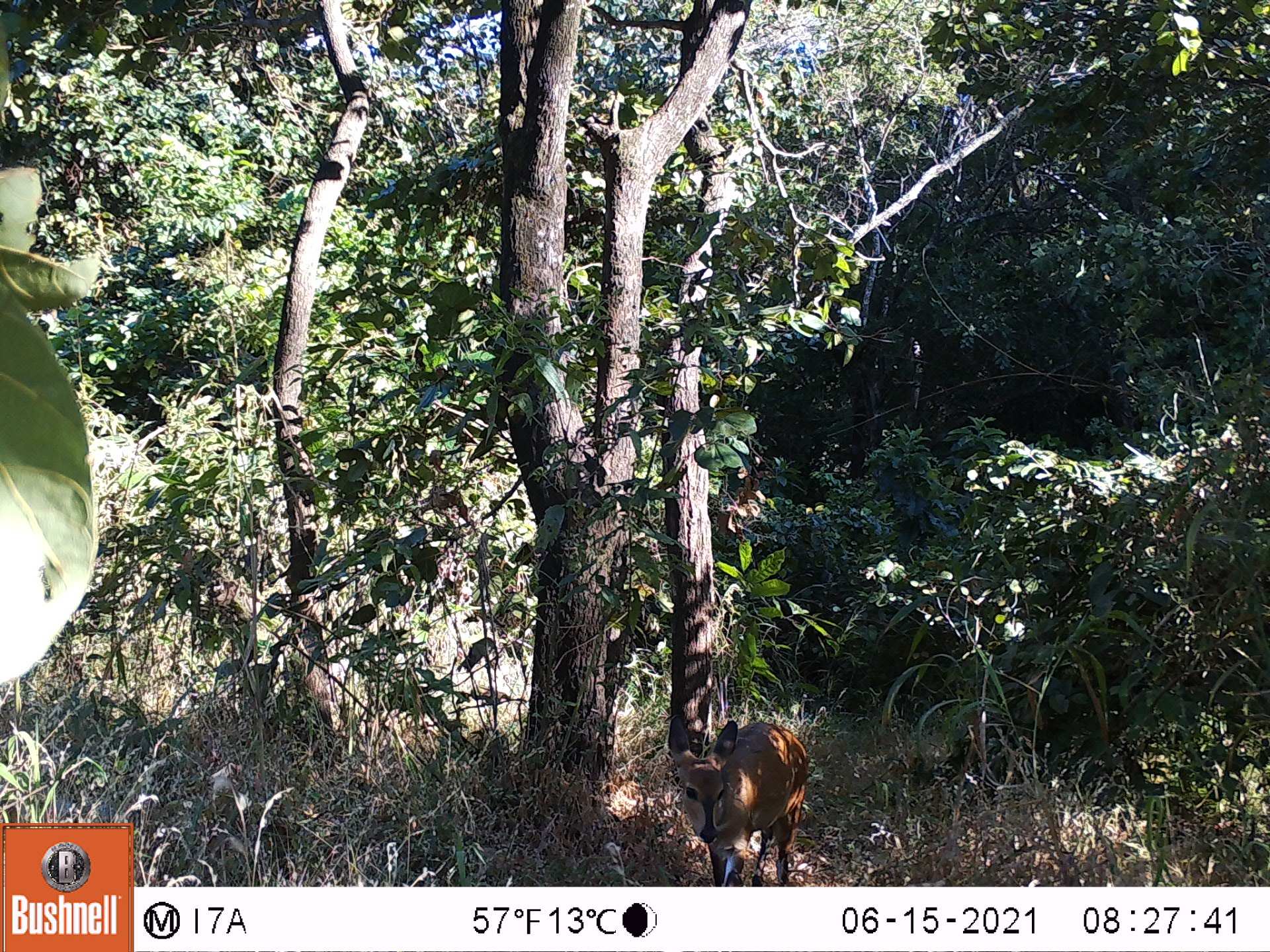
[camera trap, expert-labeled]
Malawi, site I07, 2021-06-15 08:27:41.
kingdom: Animalia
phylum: Chordata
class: Mammalia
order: Artiodactyla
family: Bovidae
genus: Tragelaphus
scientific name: Tragelaphus sylvaticus sylvaticus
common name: cape bushbuck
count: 1